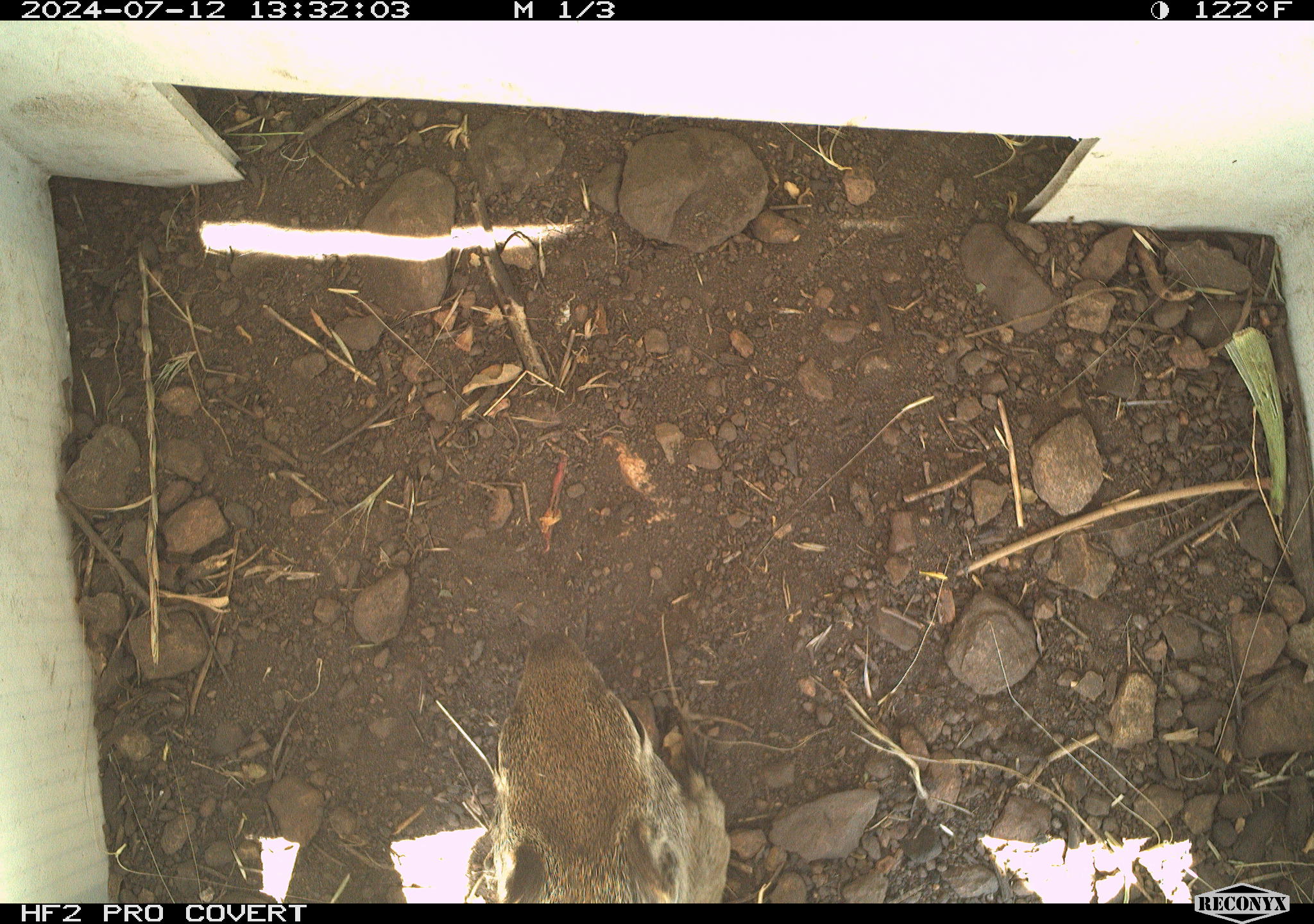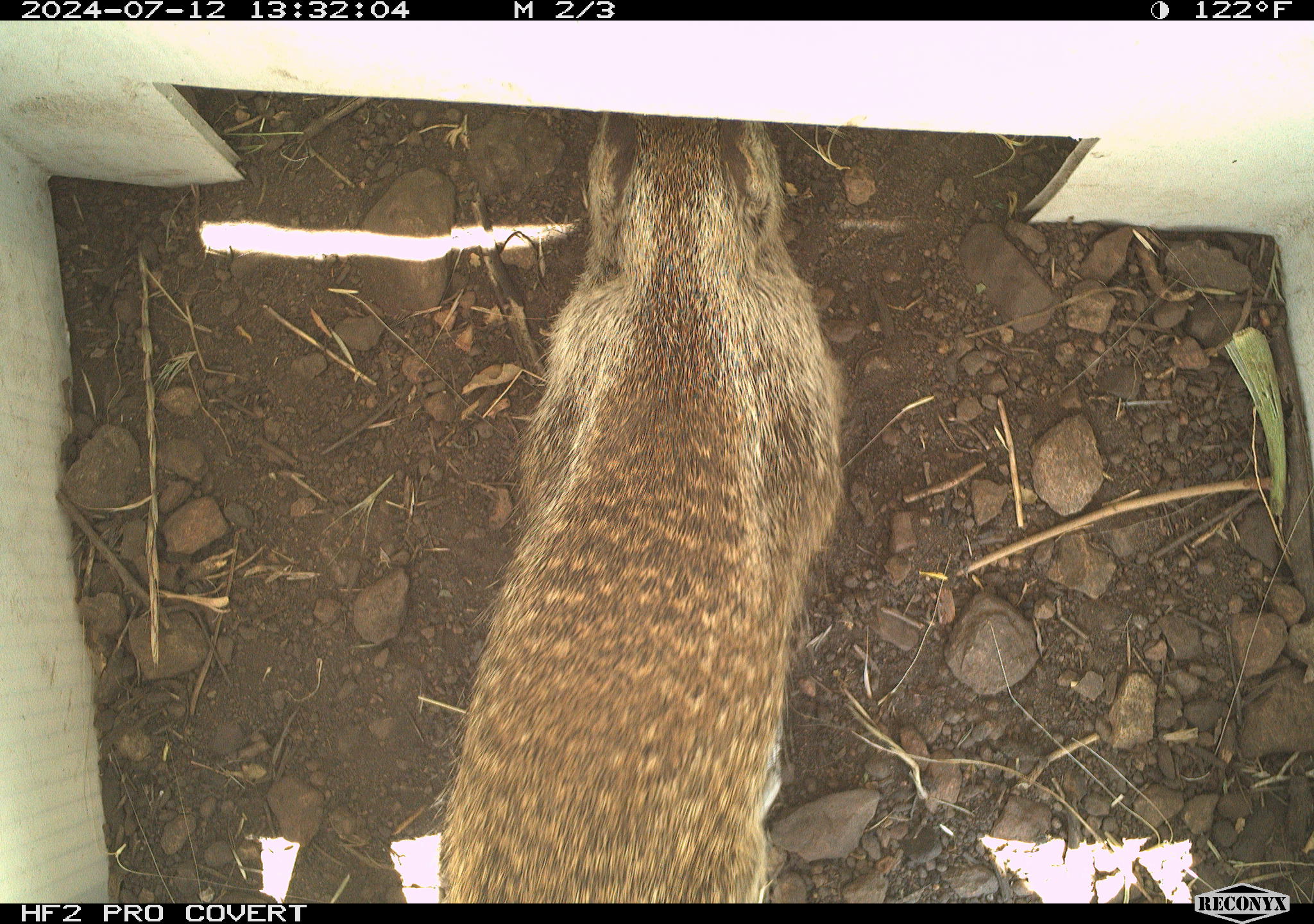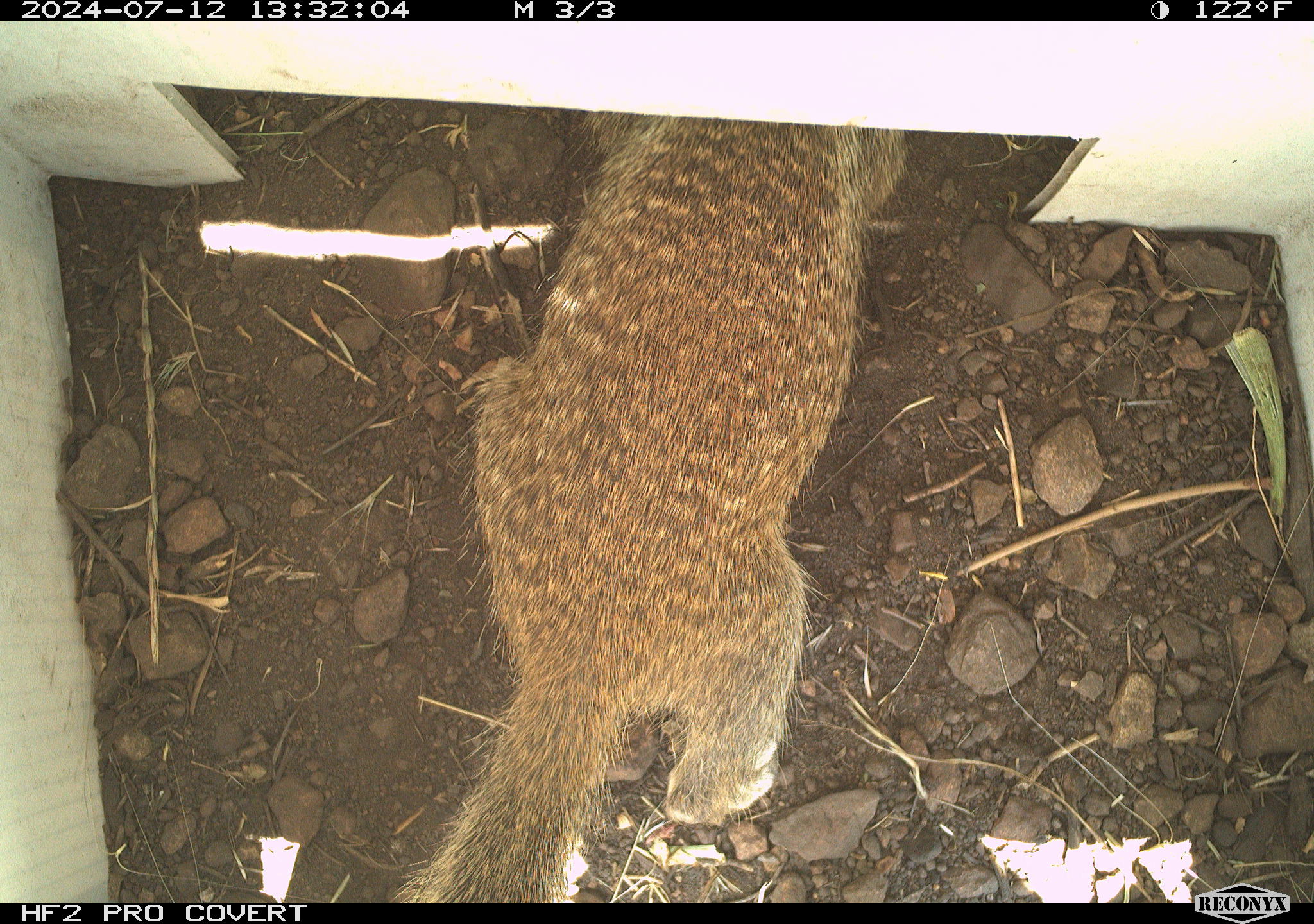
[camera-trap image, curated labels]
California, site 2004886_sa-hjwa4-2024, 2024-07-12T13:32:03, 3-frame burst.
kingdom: Animalia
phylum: Chordata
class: Mammalia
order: Rodentia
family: Sciuridae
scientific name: Sciuridae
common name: squirrels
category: sciuridae family